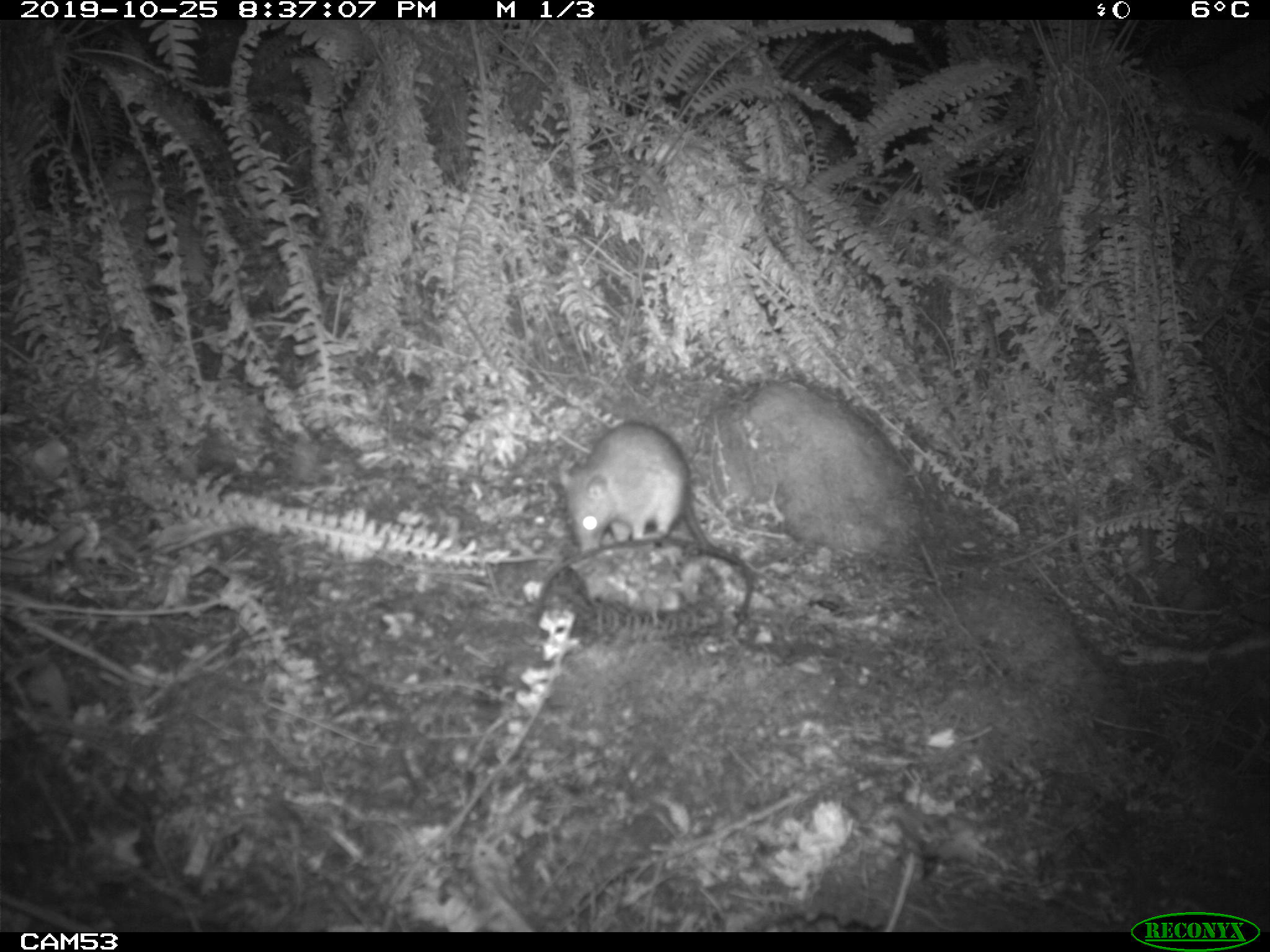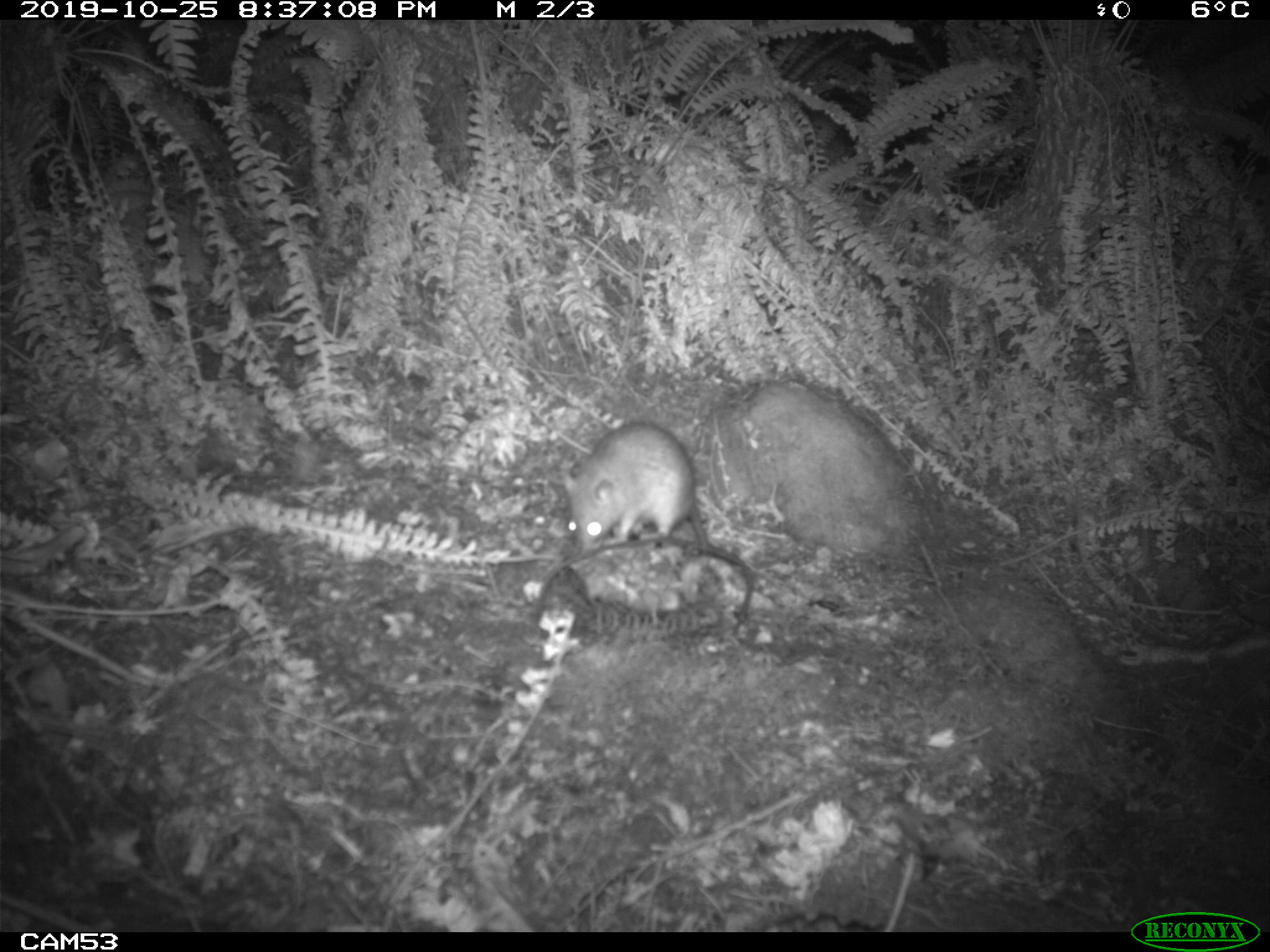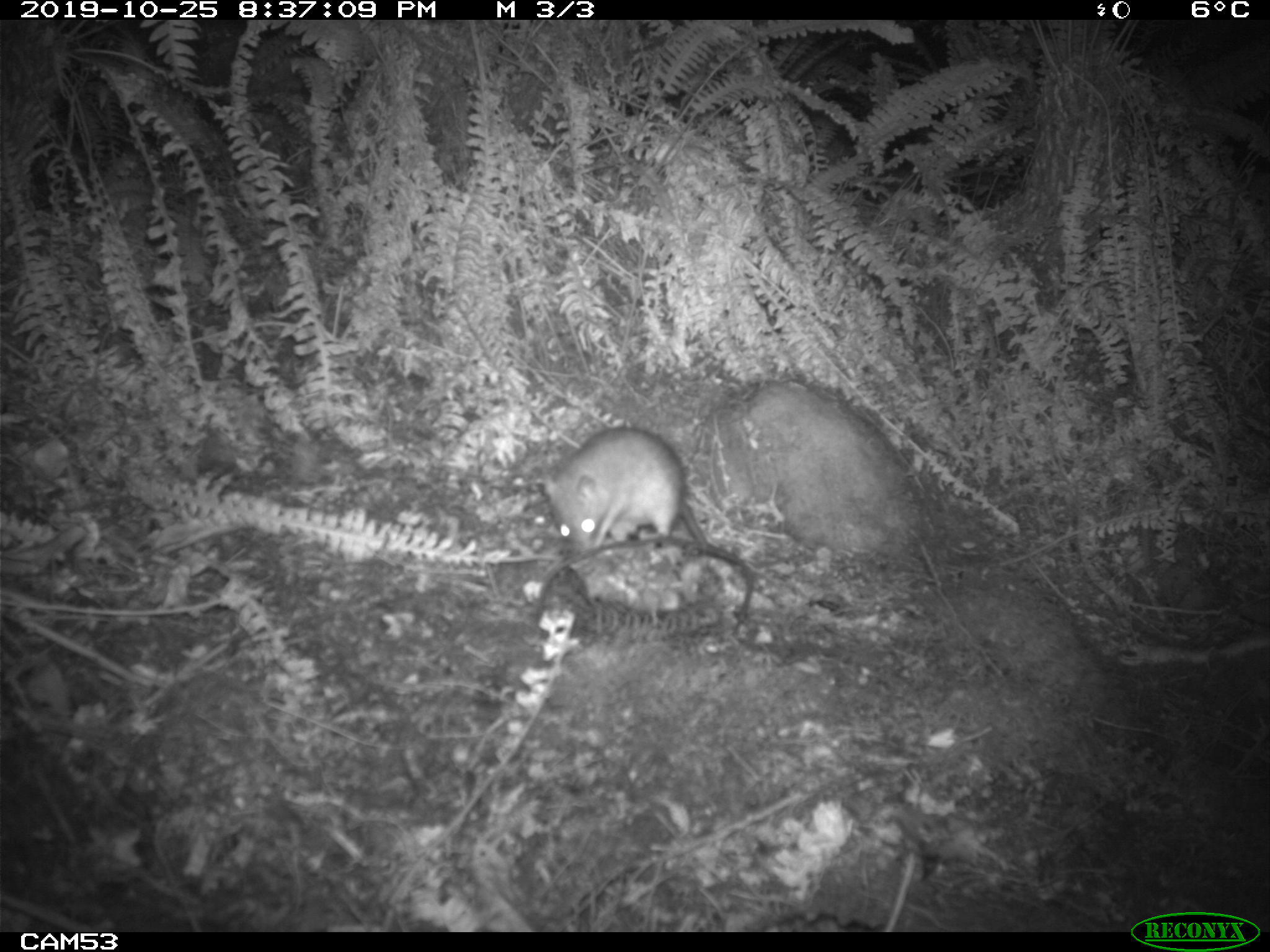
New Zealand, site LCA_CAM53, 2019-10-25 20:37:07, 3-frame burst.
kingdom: Animalia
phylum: Chordata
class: Mammalia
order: Rodentia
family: Muridae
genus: Rattus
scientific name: Rattus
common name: rat